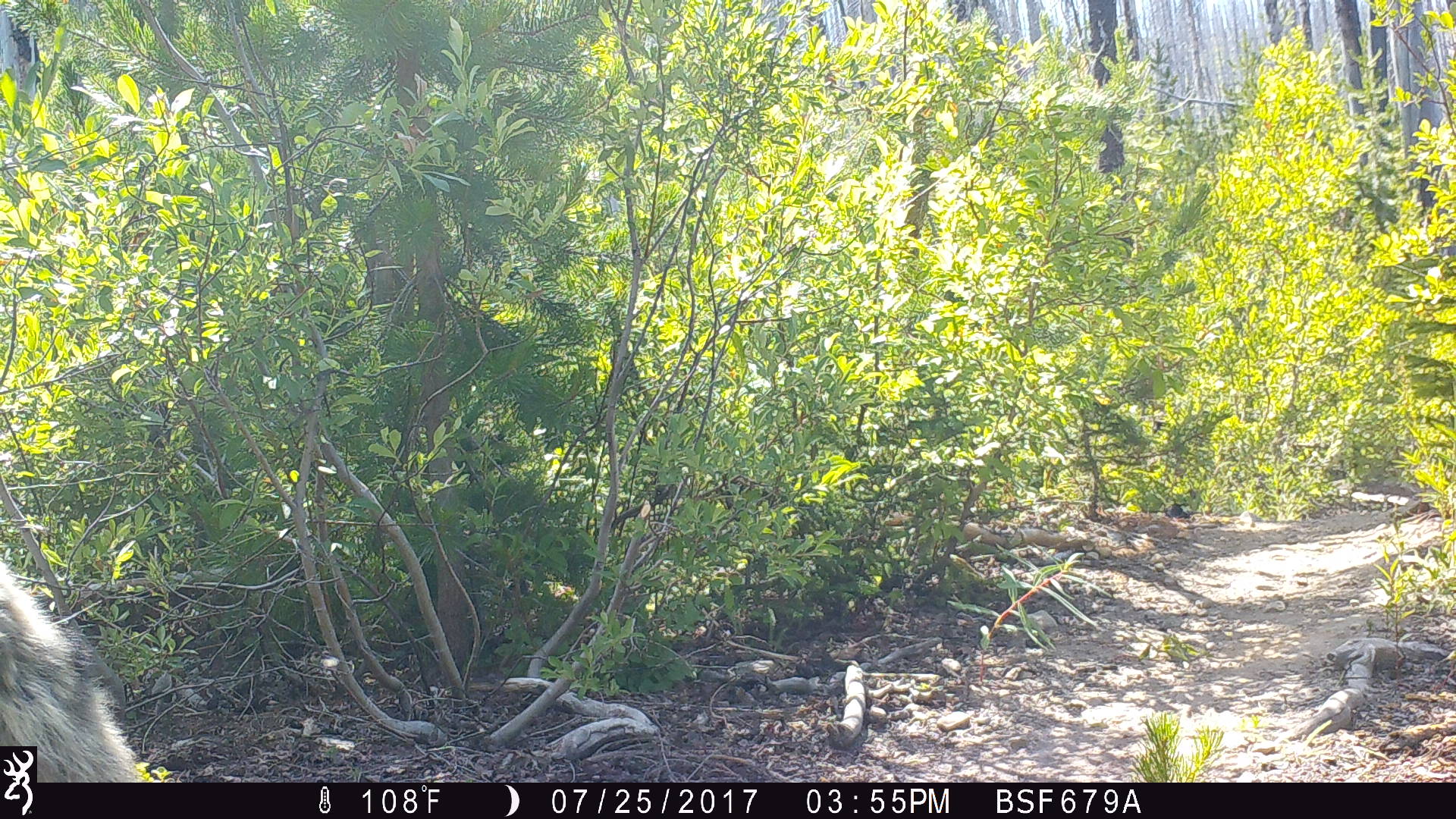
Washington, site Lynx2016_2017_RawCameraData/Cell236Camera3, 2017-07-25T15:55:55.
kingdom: Animalia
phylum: Chordata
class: Mammalia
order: Carnivora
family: Canidae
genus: Canis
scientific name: Canis latrans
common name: coyote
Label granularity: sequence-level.